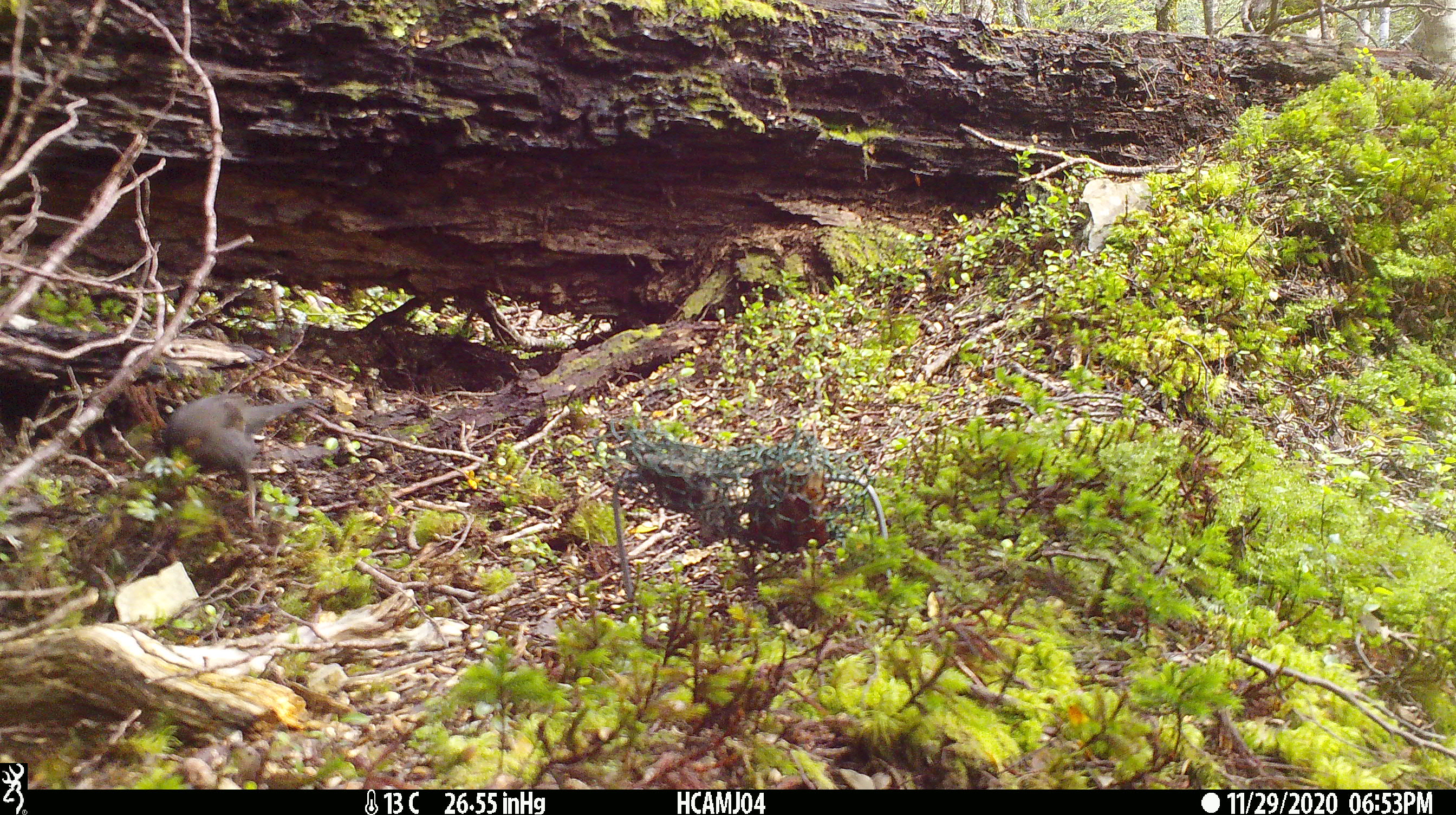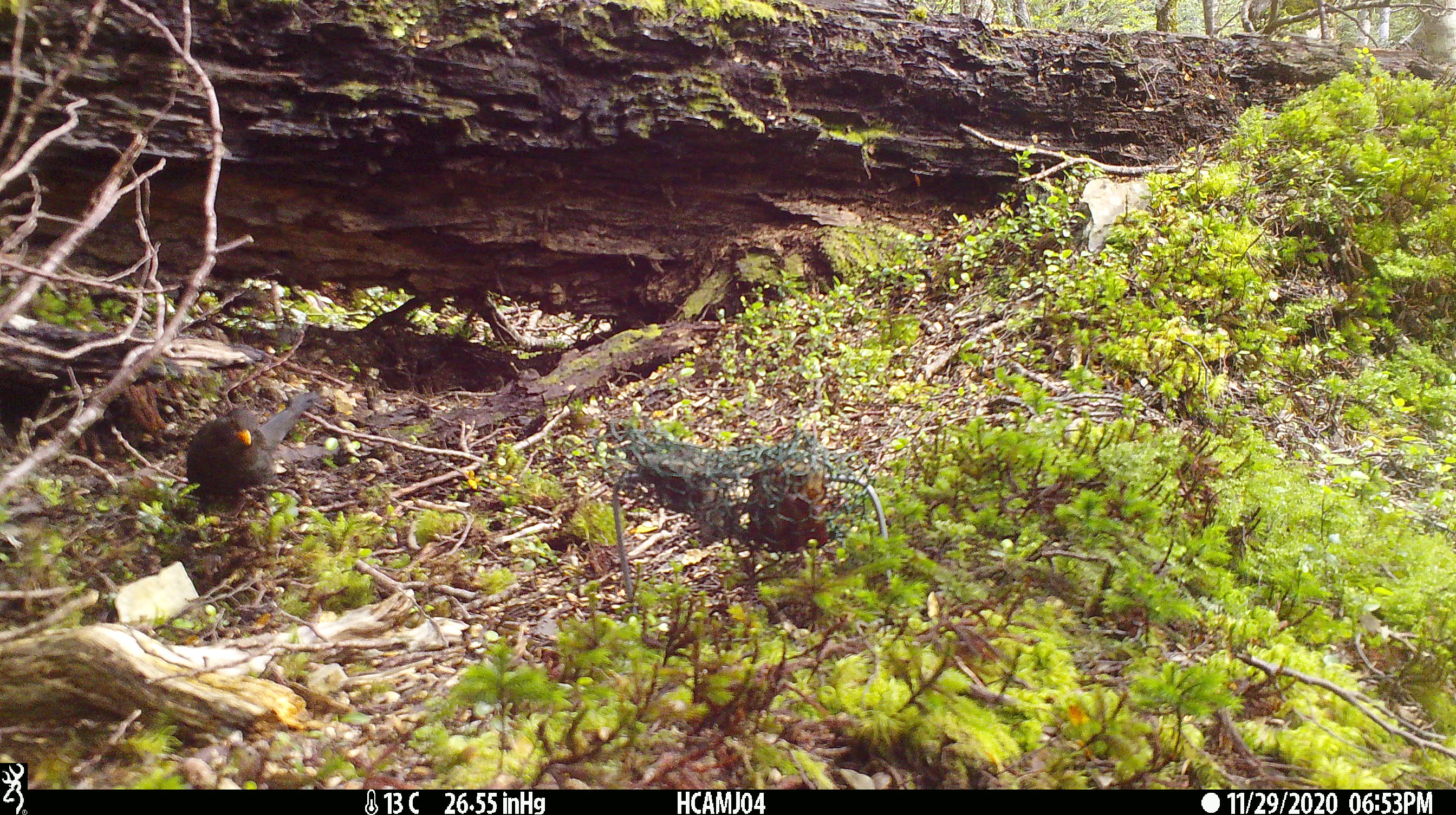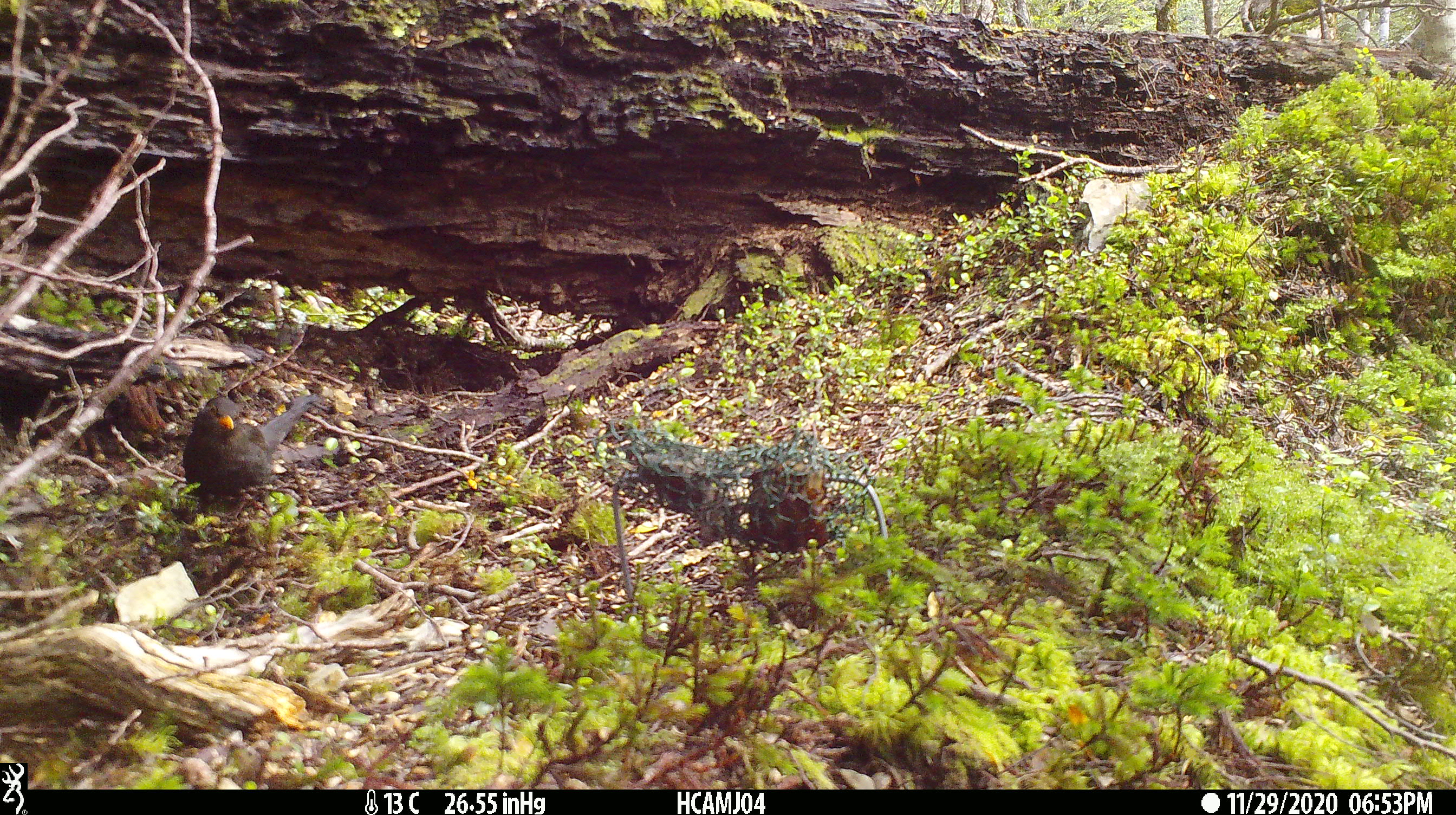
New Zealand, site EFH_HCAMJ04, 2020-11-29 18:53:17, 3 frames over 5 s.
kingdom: Animalia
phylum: Chordata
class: Aves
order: Passeriformes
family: Turdidae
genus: Turdus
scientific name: Turdus merula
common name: eurasian blackbird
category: blackbird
Blackbird (eurasian blackbird) (Turdus merula).